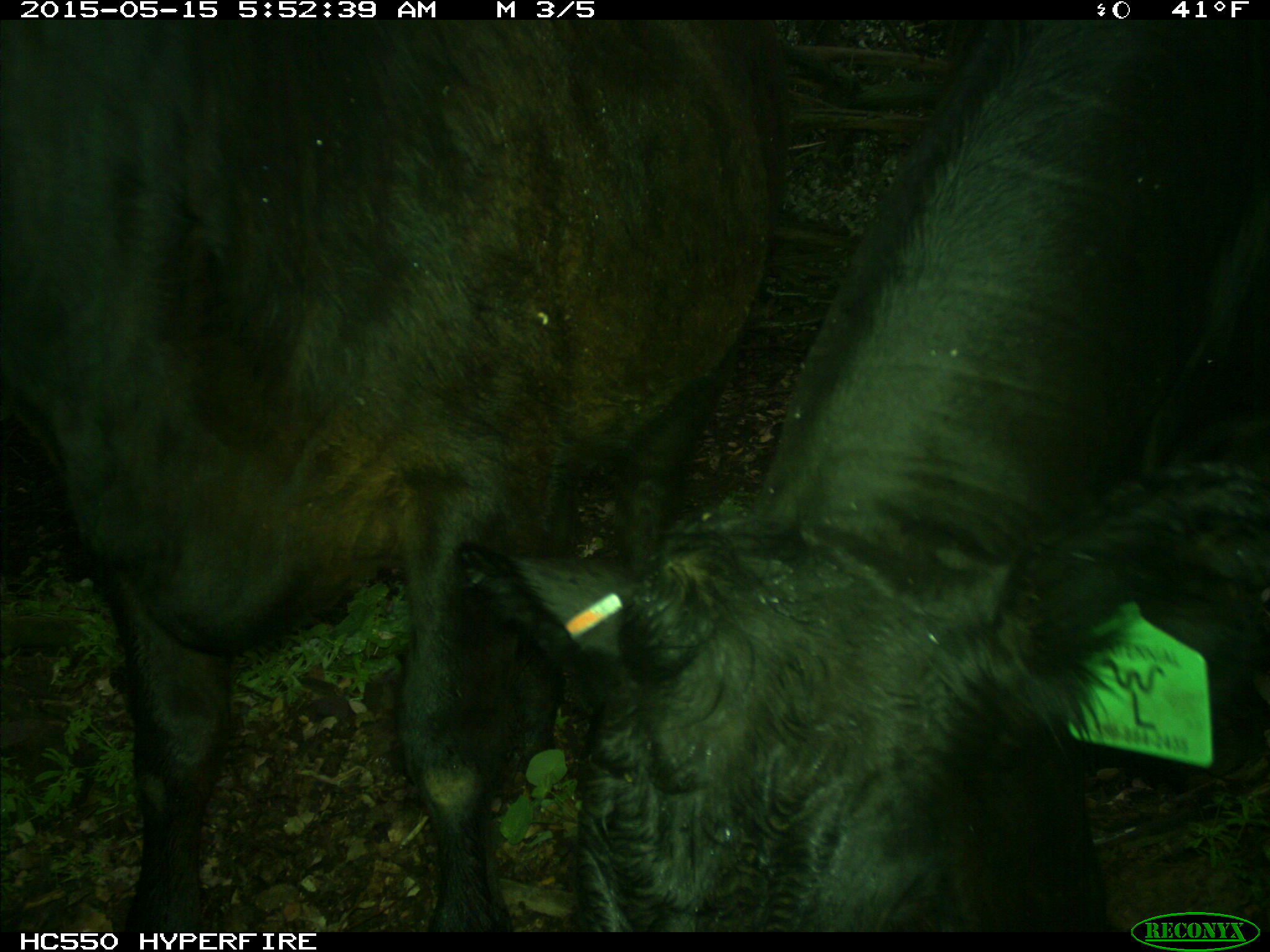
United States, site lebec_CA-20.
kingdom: Animalia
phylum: Chordata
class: Mammalia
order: Artiodactyla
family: Bovidae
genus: Bos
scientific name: Bos taurus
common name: domestic cow